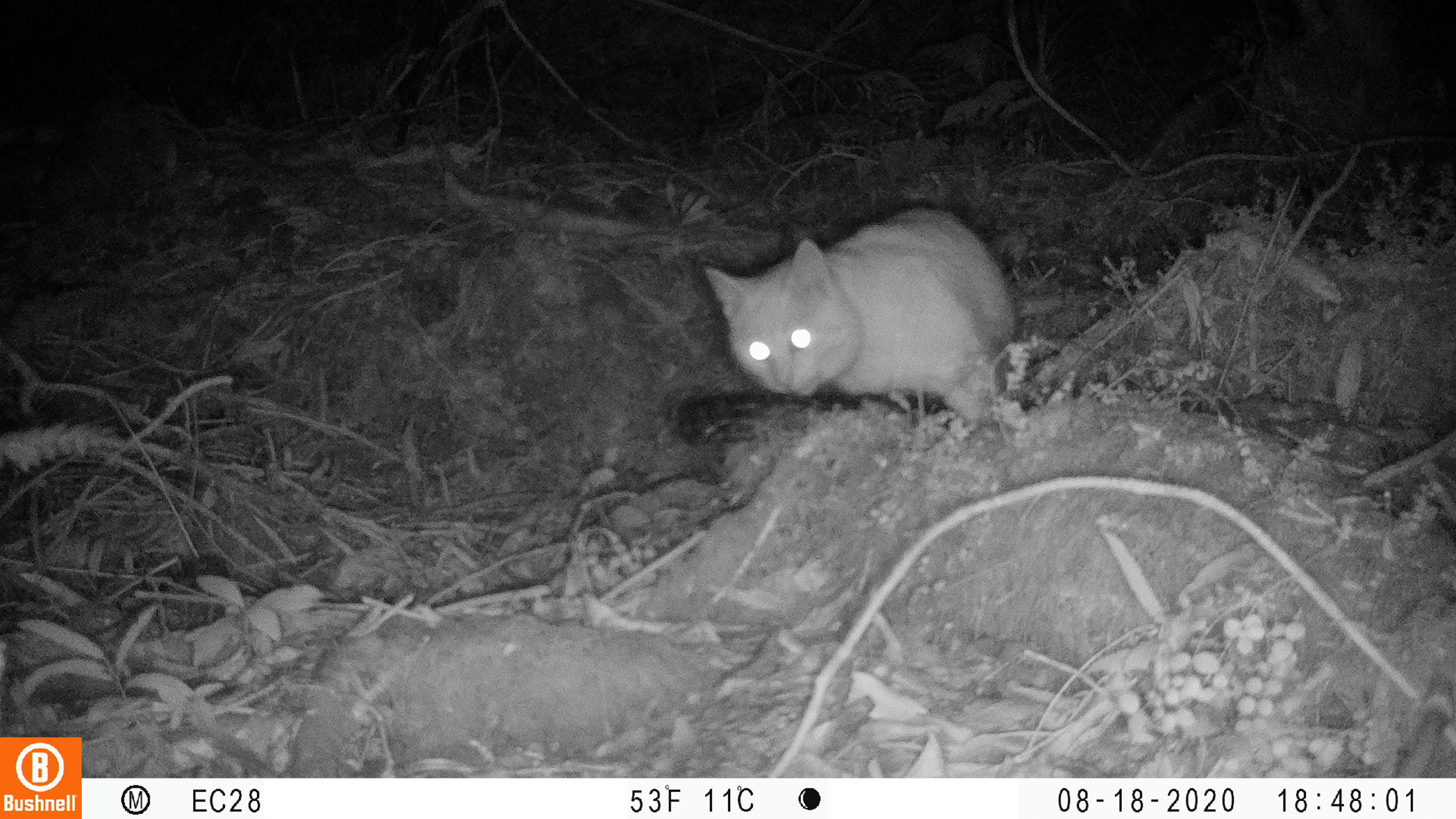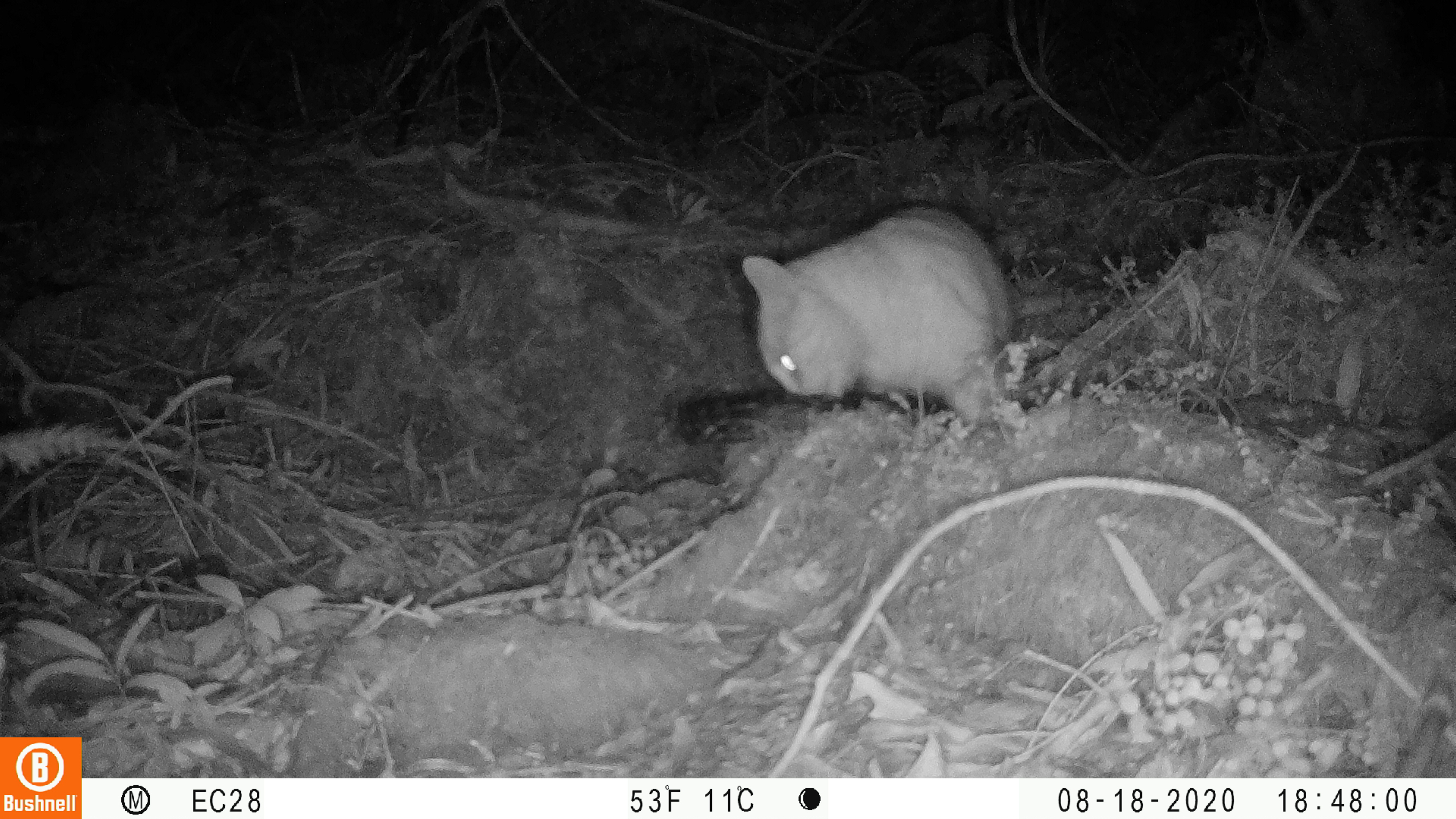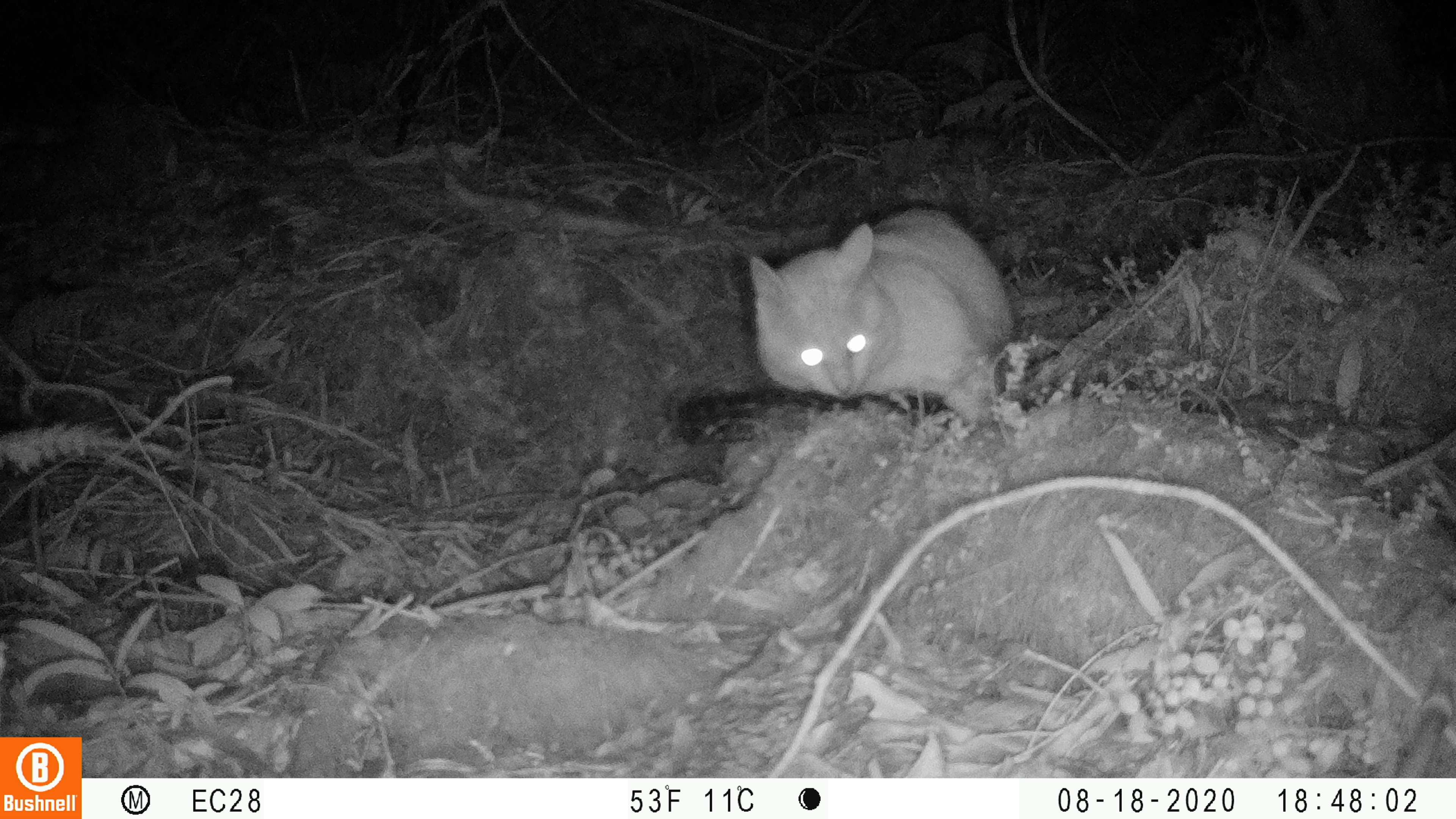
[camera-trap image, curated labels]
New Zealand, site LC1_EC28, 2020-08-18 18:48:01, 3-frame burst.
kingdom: Animalia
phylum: Chordata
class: Mammalia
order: Carnivora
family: Felidae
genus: Felis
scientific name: Felis catus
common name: domestic cat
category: cat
Cat (domestic cat) (Felis catus).